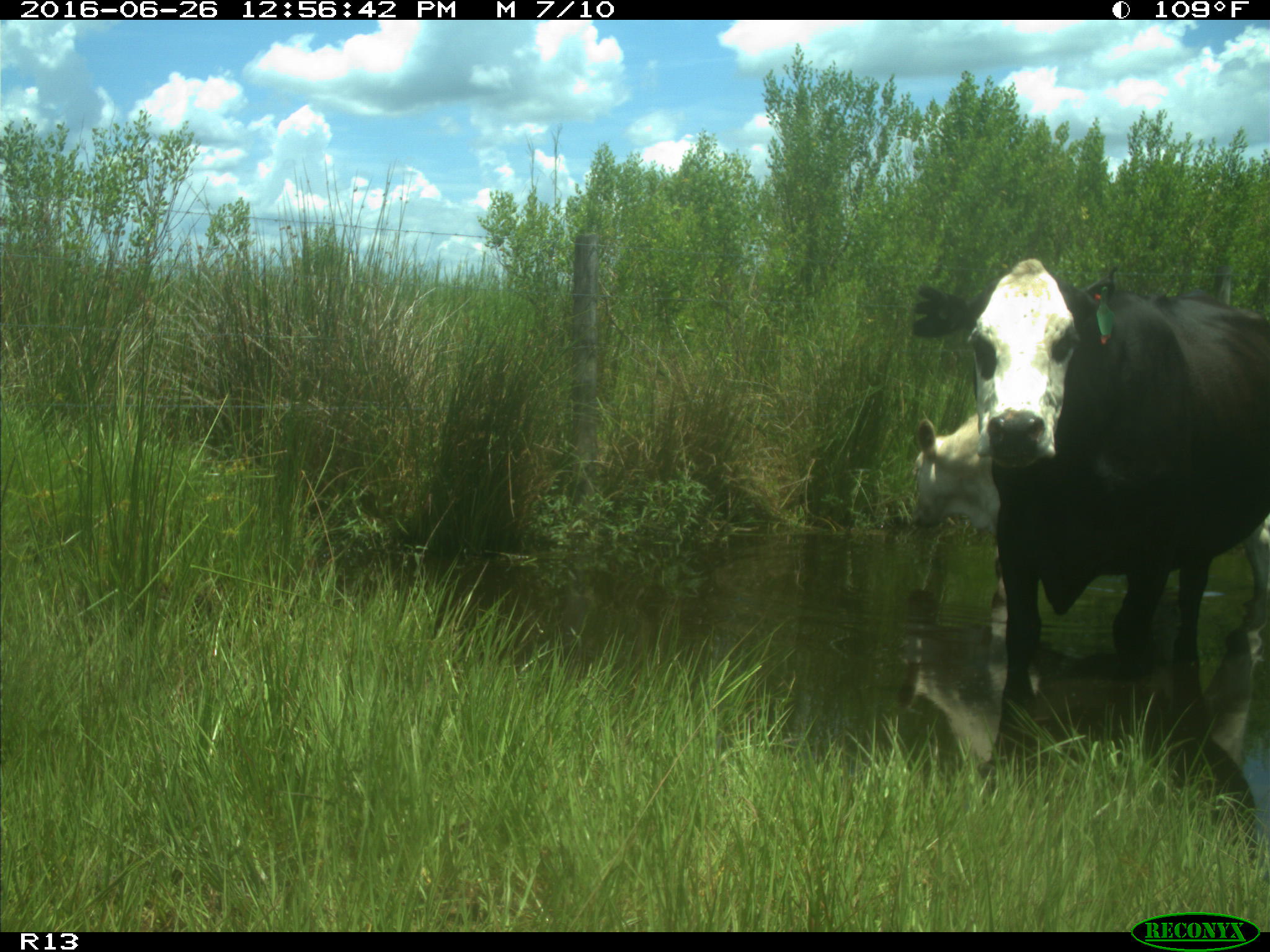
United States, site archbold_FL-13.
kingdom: Animalia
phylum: Chordata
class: Mammalia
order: Artiodactyla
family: Bovidae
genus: Bos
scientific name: Bos taurus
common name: domestic cow